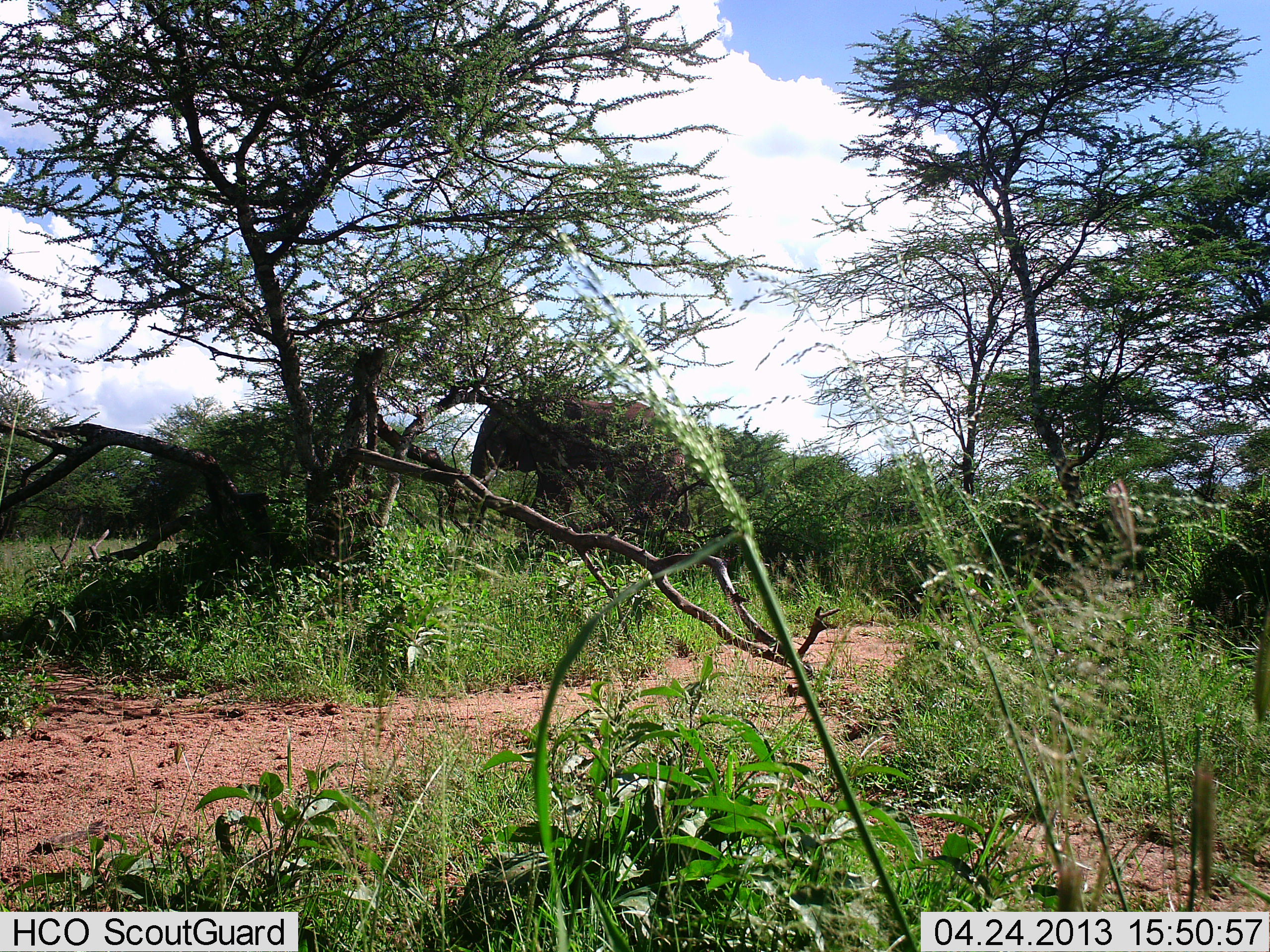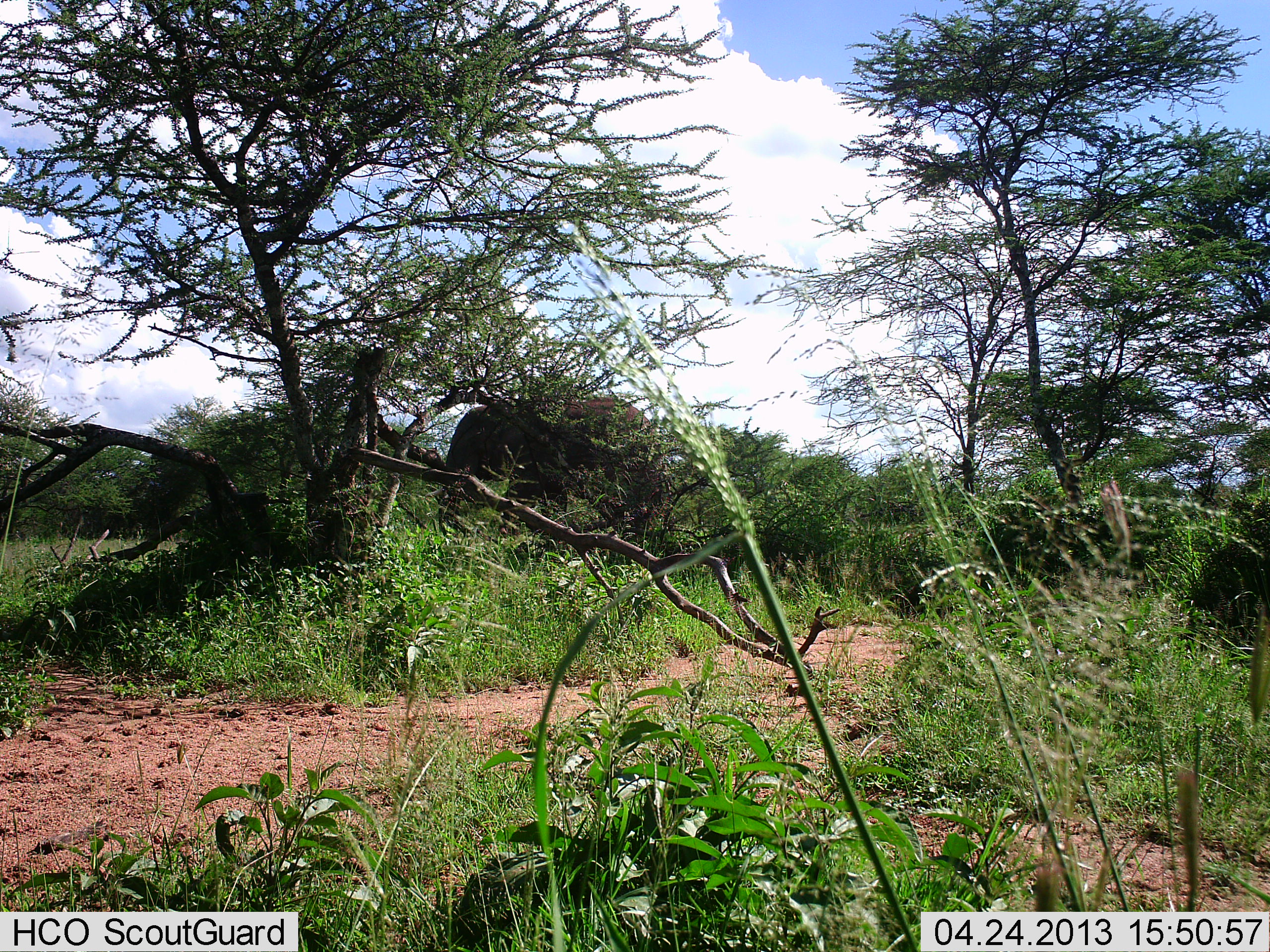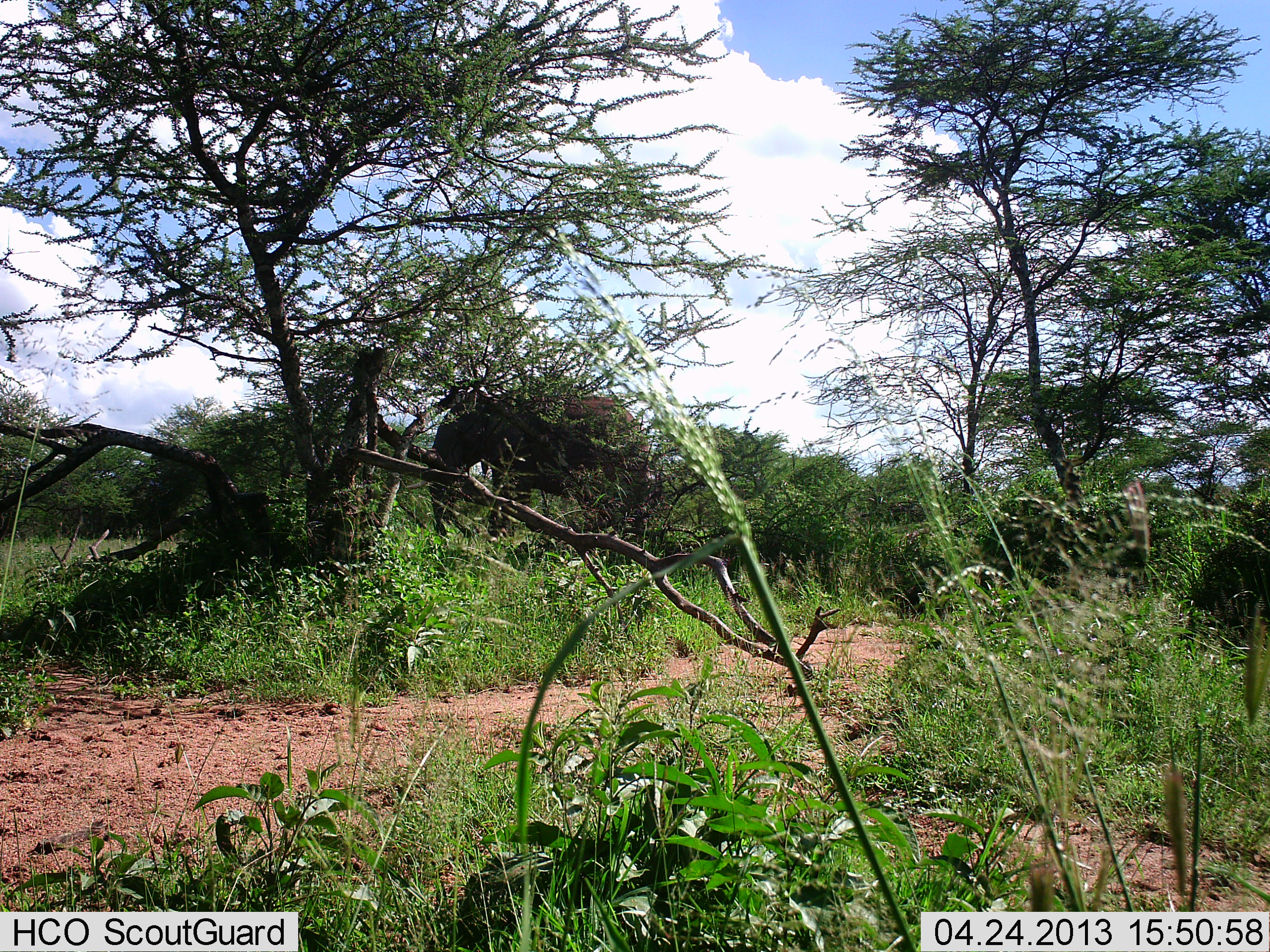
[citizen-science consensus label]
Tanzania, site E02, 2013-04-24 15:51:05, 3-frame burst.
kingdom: Animalia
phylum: Chordata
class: Mammalia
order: Proboscidea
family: Elephantidae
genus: Loxodonta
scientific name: Loxodonta africana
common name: african bush elephant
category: elephant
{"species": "elephant (african bush elephant) (Loxodonta africana)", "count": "1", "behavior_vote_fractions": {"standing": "10%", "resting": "0%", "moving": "90%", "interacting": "0%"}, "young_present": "0%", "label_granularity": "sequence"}